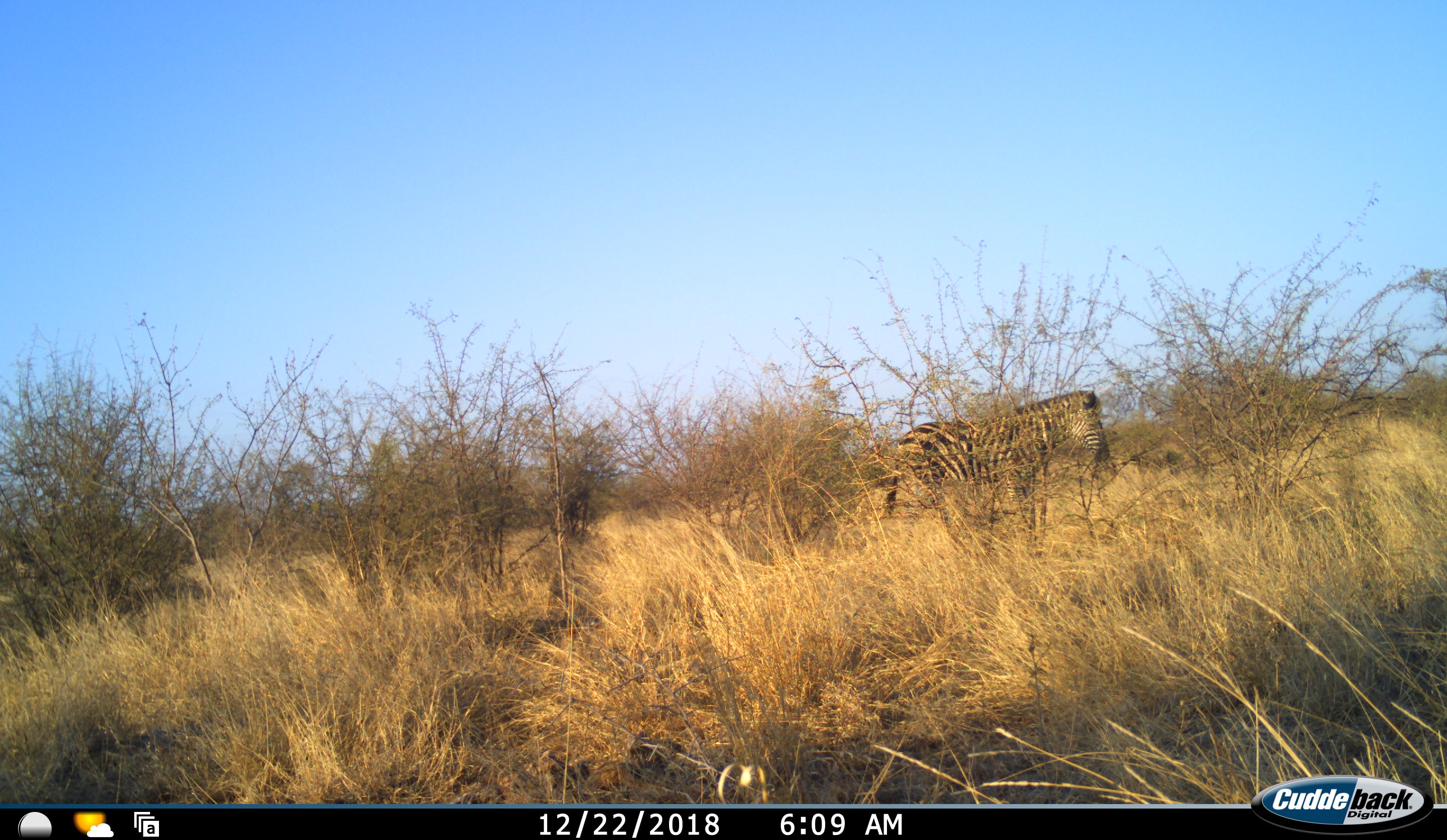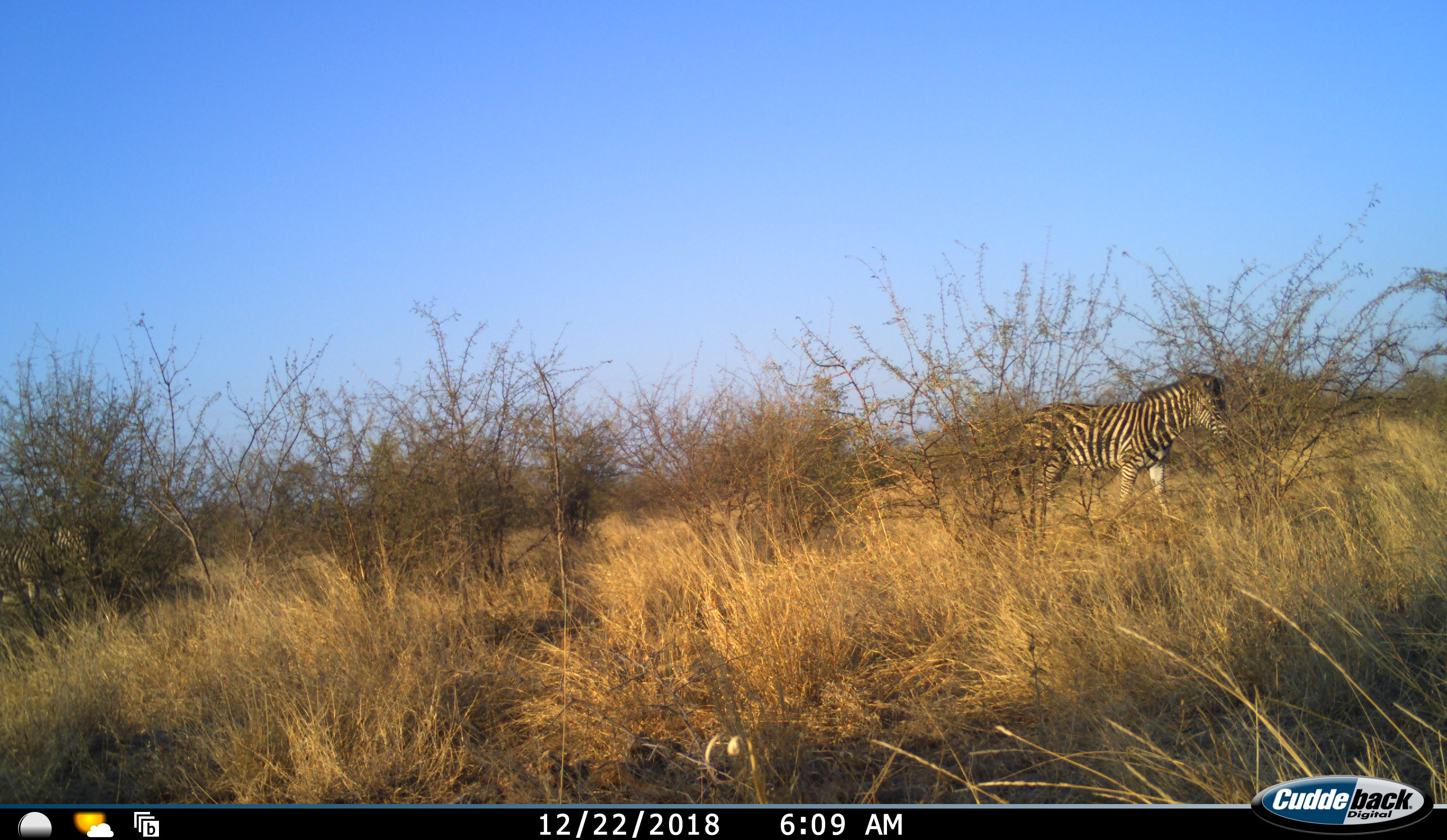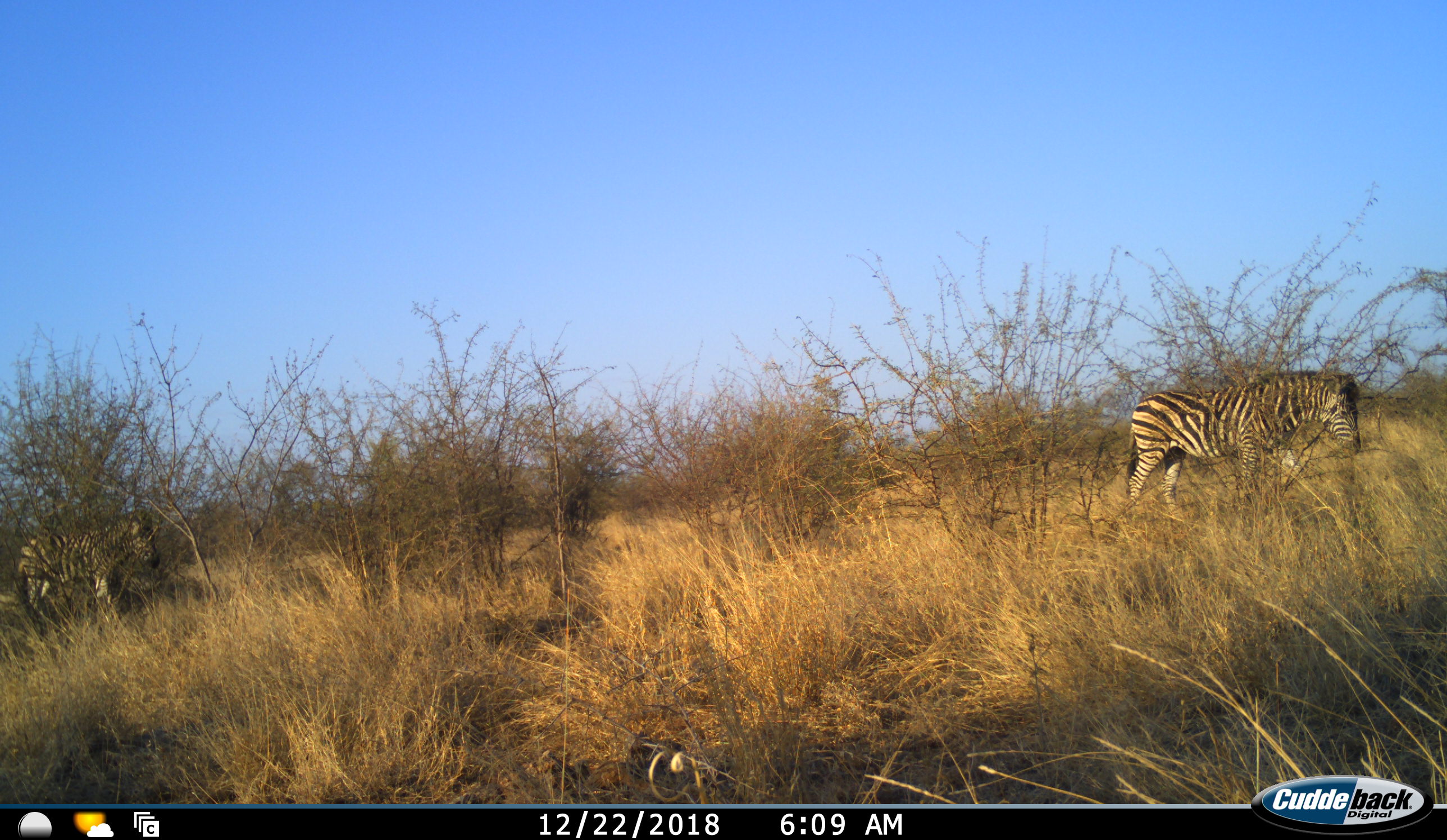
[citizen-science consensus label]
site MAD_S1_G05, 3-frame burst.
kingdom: Animalia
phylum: Chordata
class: Mammalia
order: Perissodactyla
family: Equidae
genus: Equus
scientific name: Equus quagga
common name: plains zebra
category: zebraplains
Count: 1.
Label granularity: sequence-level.